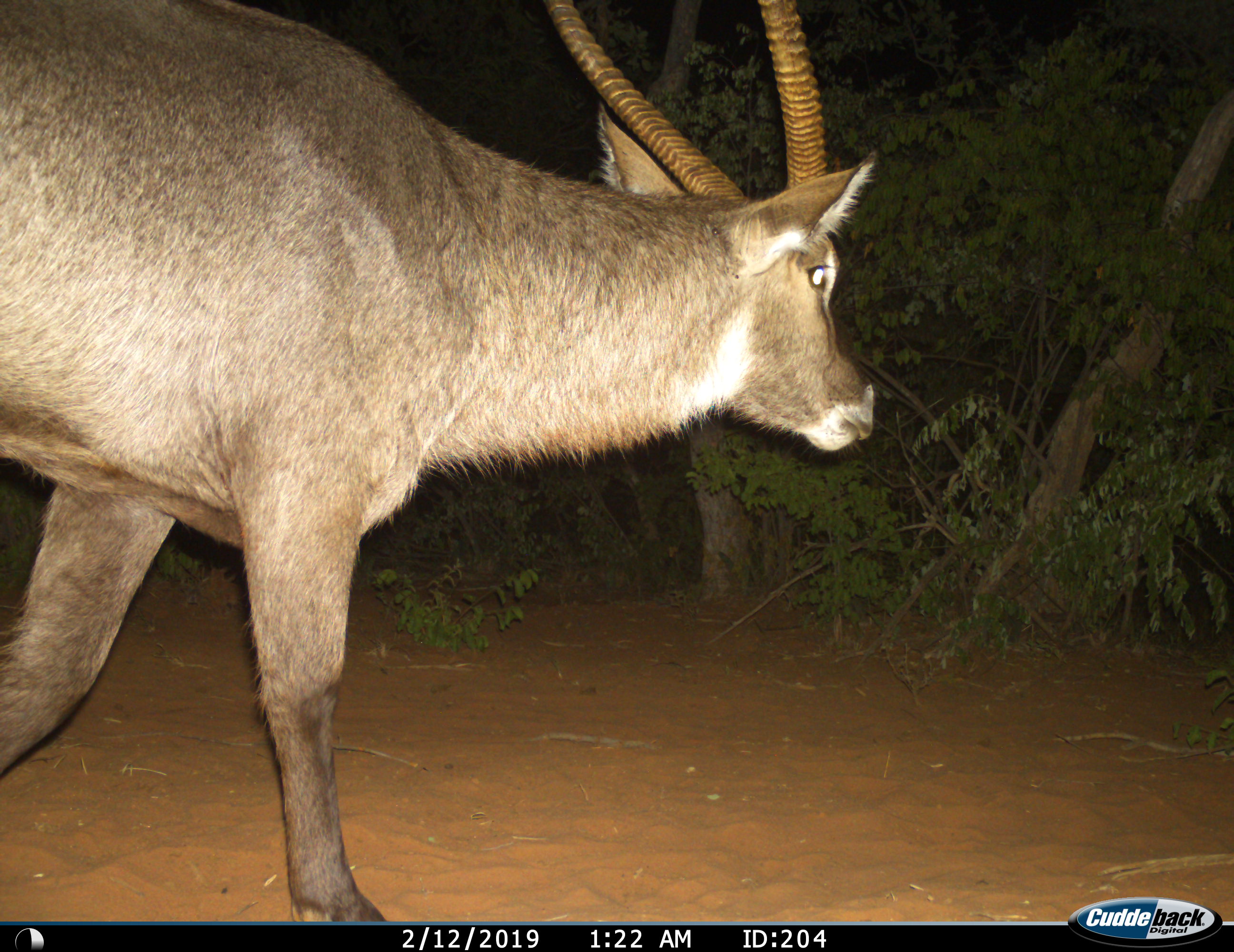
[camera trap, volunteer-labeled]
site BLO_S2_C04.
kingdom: Animalia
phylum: Chordata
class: Mammalia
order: Artiodactyla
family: Bovidae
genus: Kobus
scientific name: Kobus ellipsiprymnus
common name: waterbuck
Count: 1.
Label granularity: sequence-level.